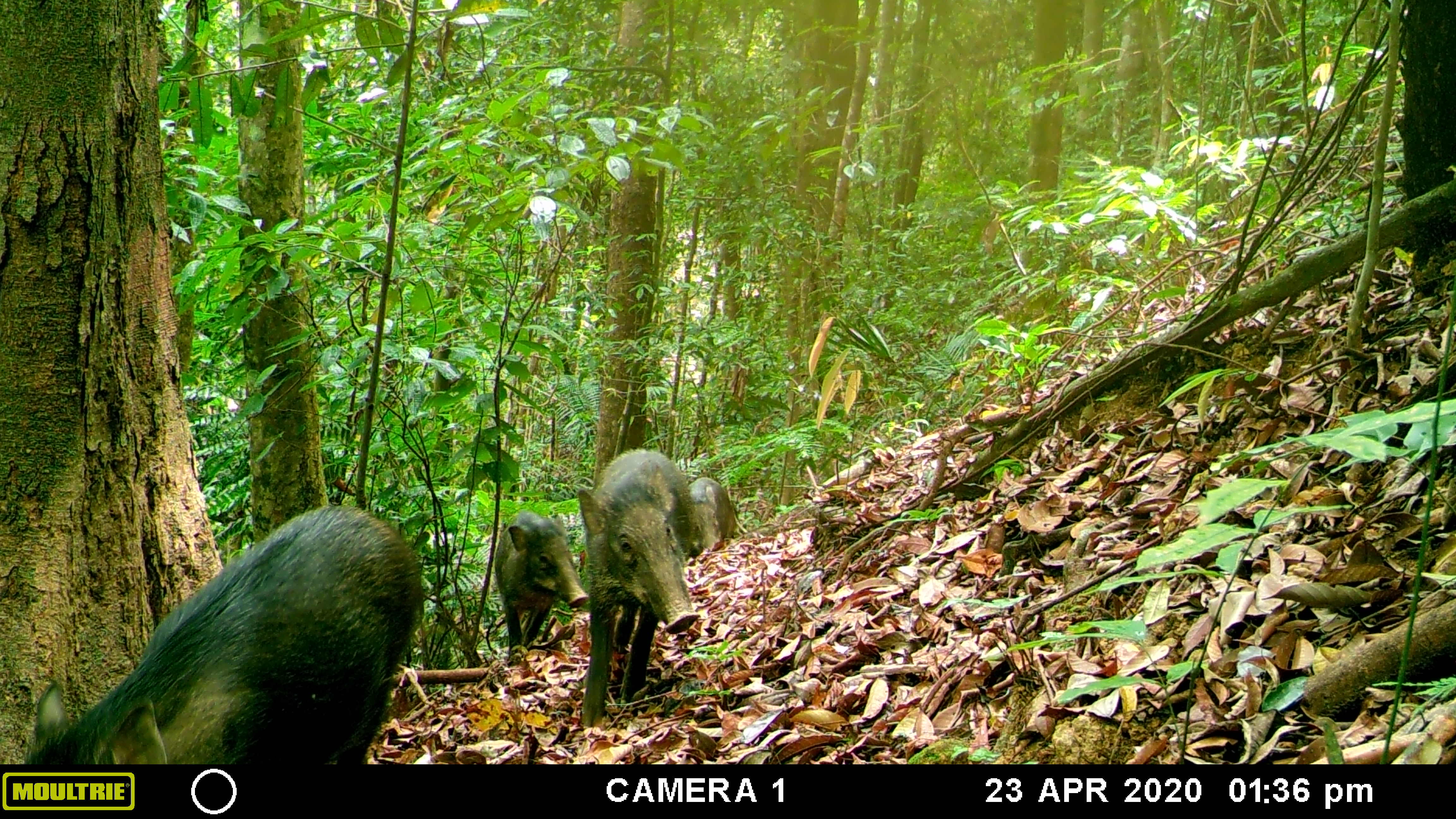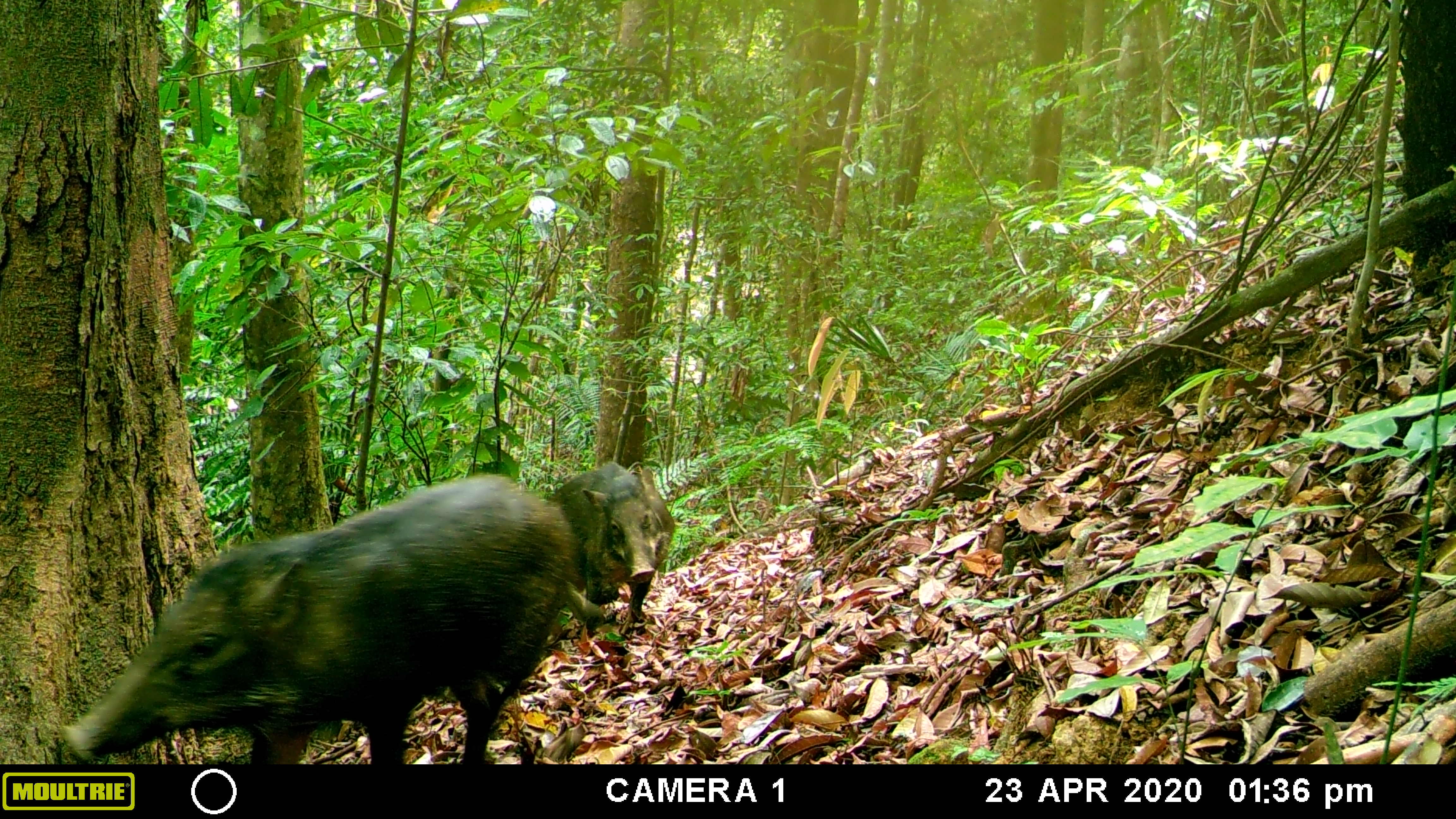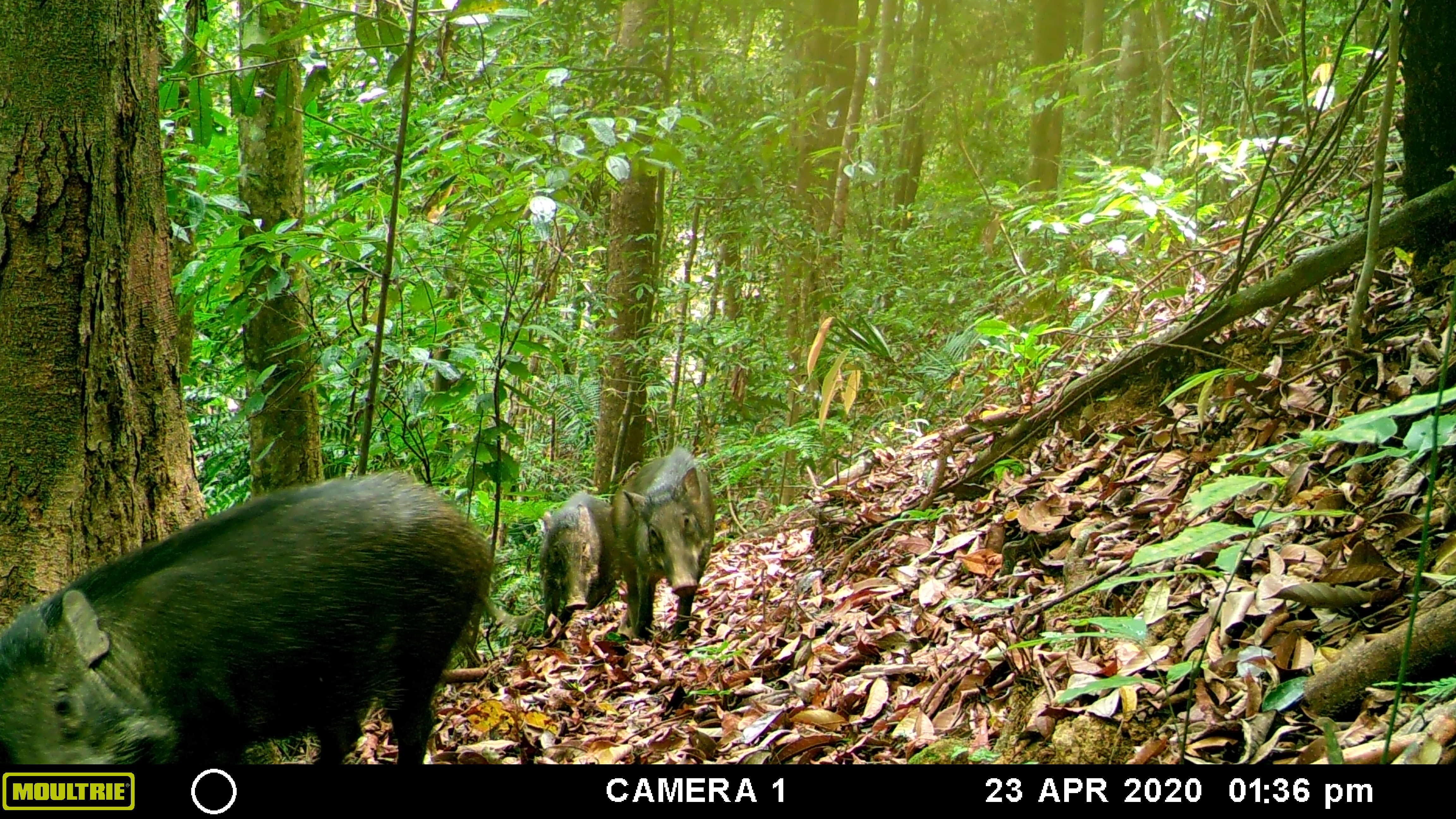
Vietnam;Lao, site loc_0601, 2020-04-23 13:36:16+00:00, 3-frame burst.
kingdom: Animalia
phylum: Chordata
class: Mammalia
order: Artiodactyla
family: Suidae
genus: Sus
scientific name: Sus scrofa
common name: eurasian wild pig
Eurasian wild pig (Sus scrofa). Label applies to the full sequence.